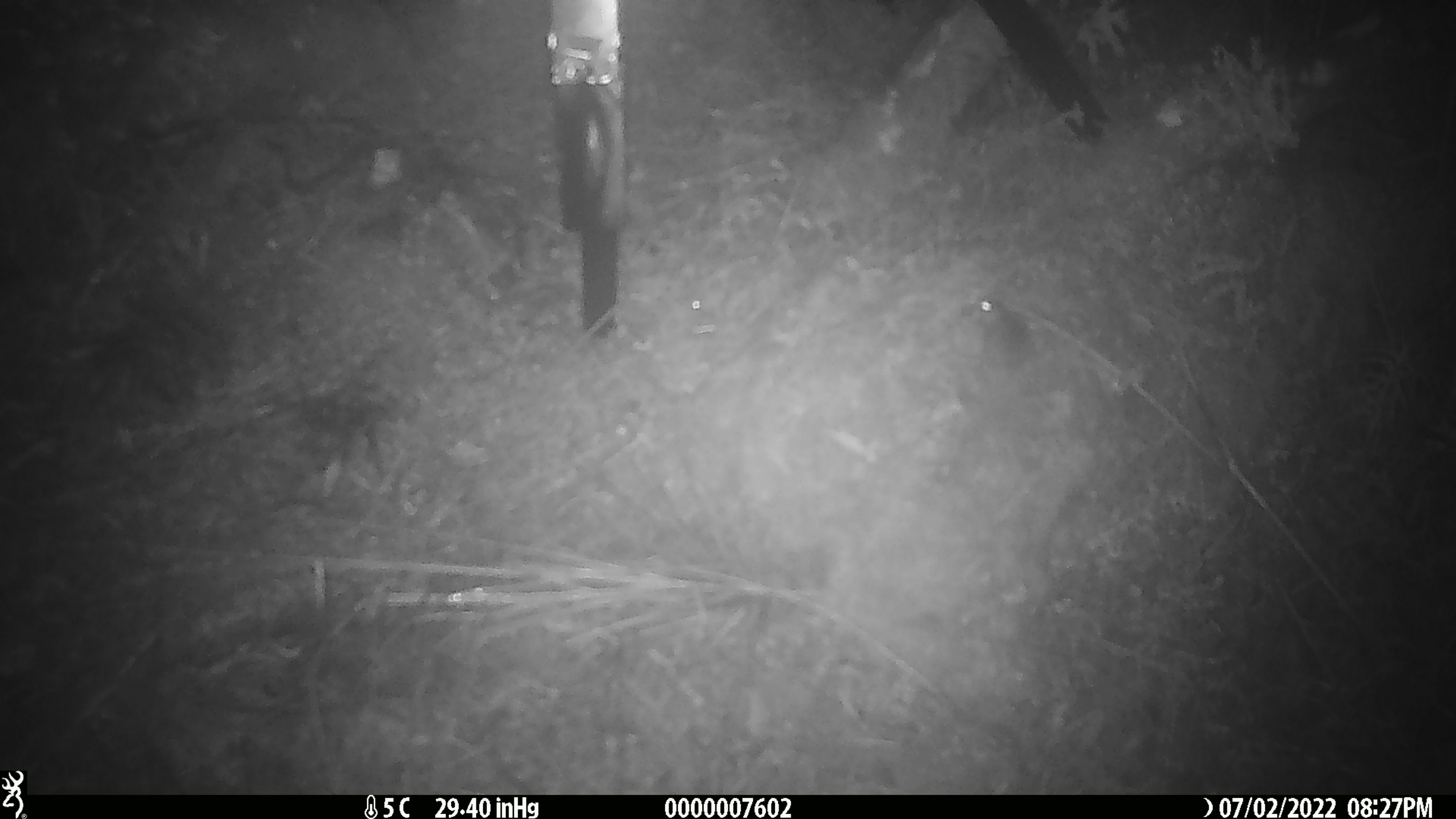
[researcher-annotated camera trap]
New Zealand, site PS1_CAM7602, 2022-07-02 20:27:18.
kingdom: Animalia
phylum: Chordata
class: Mammalia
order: Rodentia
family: Muridae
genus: Mus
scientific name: Mus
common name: mouse